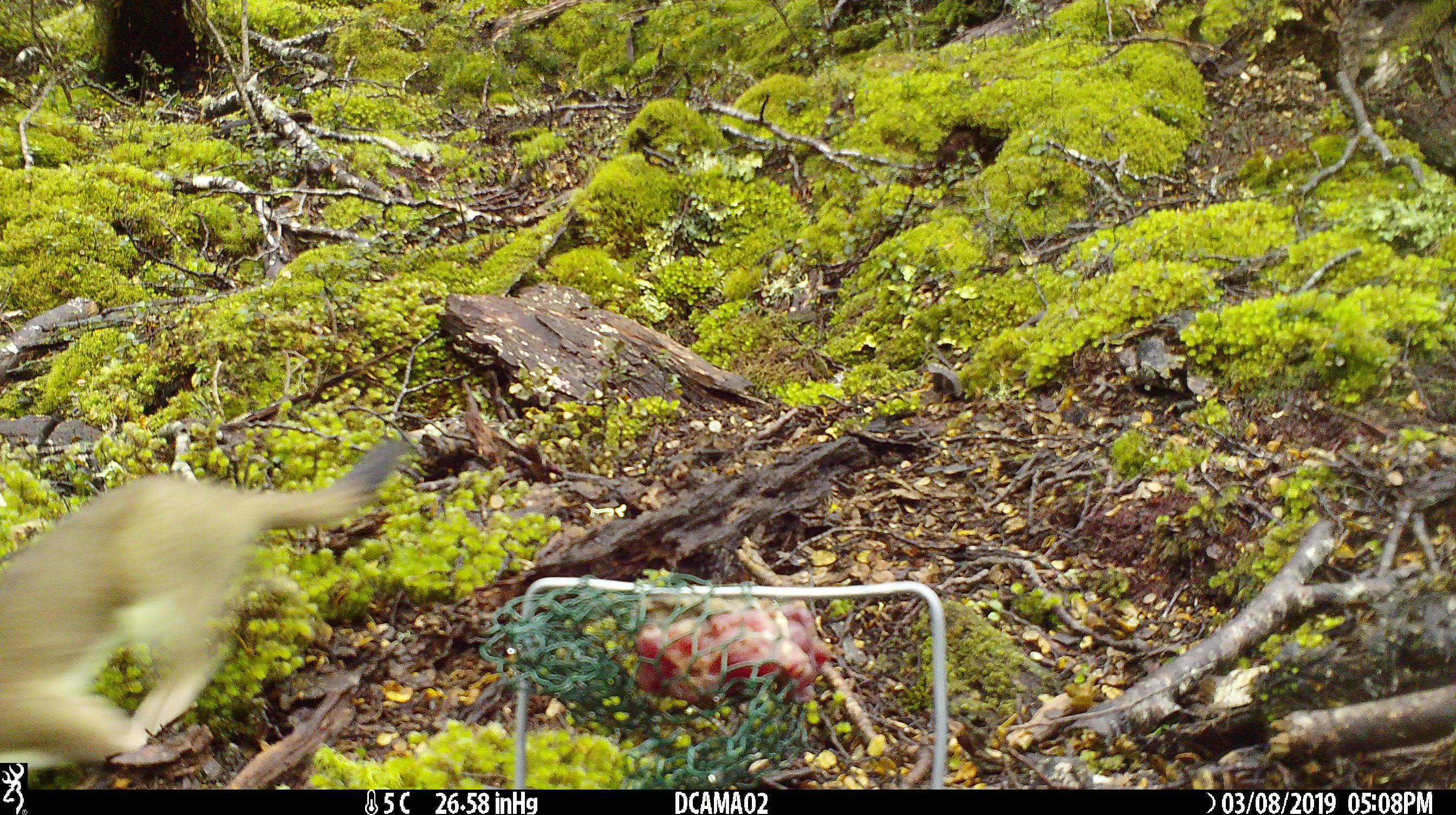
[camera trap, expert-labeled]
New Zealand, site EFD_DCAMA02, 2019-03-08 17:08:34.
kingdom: Animalia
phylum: Chordata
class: Mammalia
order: Carnivora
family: Mustelidae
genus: Mustela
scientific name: Mustela erminea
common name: stoat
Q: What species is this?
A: Stoat (Mustela erminea).